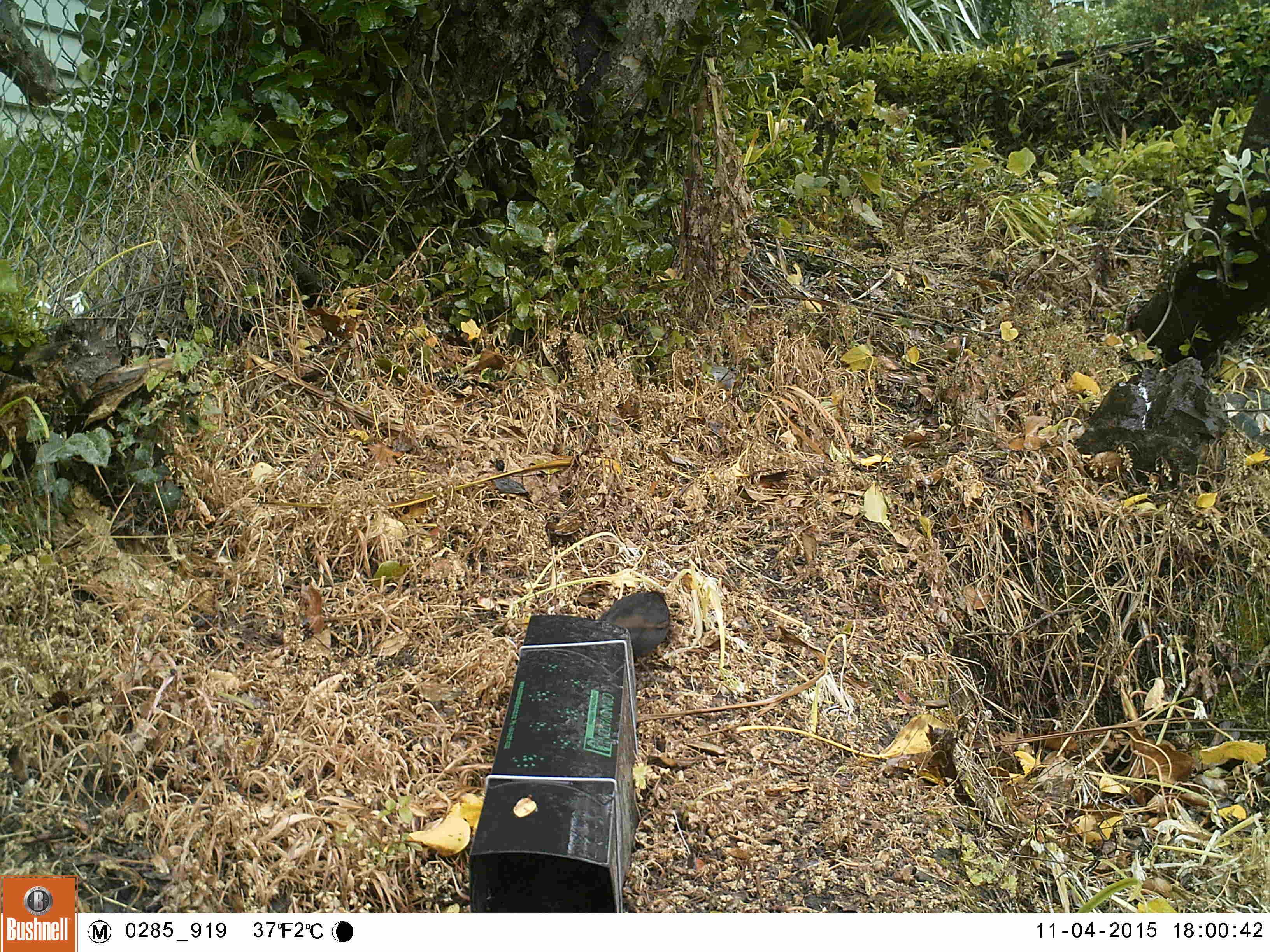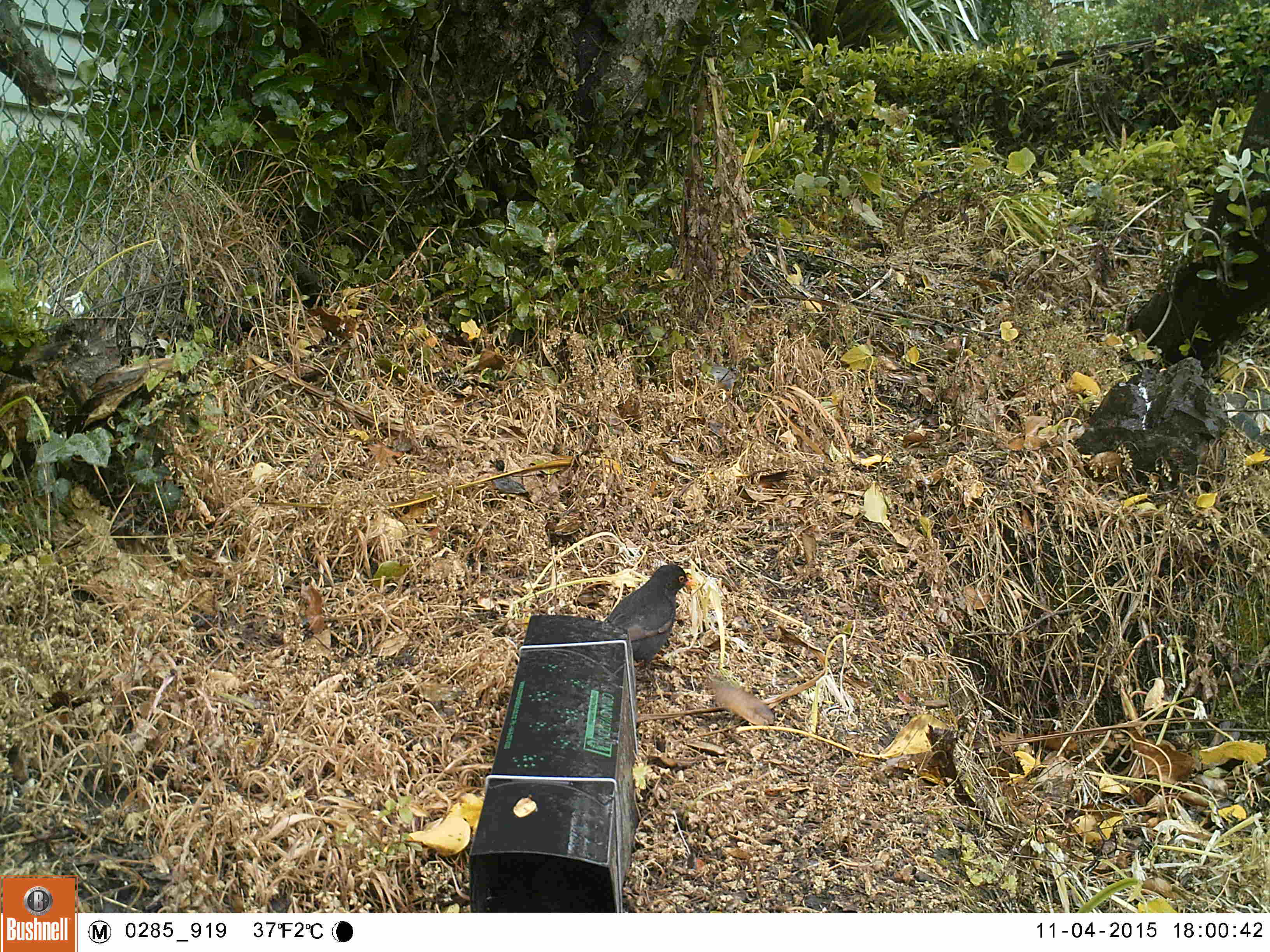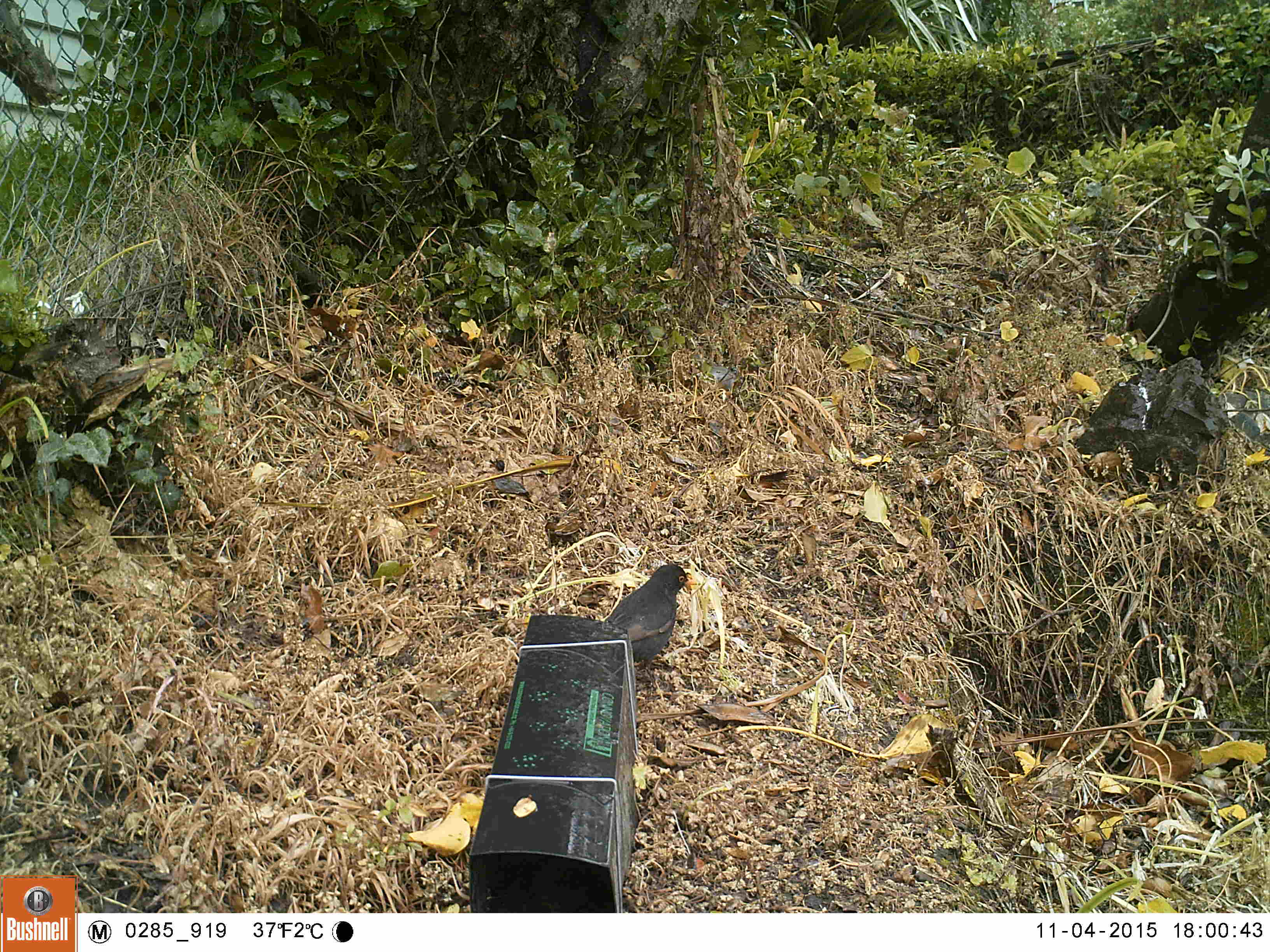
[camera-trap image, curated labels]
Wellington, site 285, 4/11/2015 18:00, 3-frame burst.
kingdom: Animalia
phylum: Chordata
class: Aves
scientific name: Aves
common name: bird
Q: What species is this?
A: Bird (Aves).